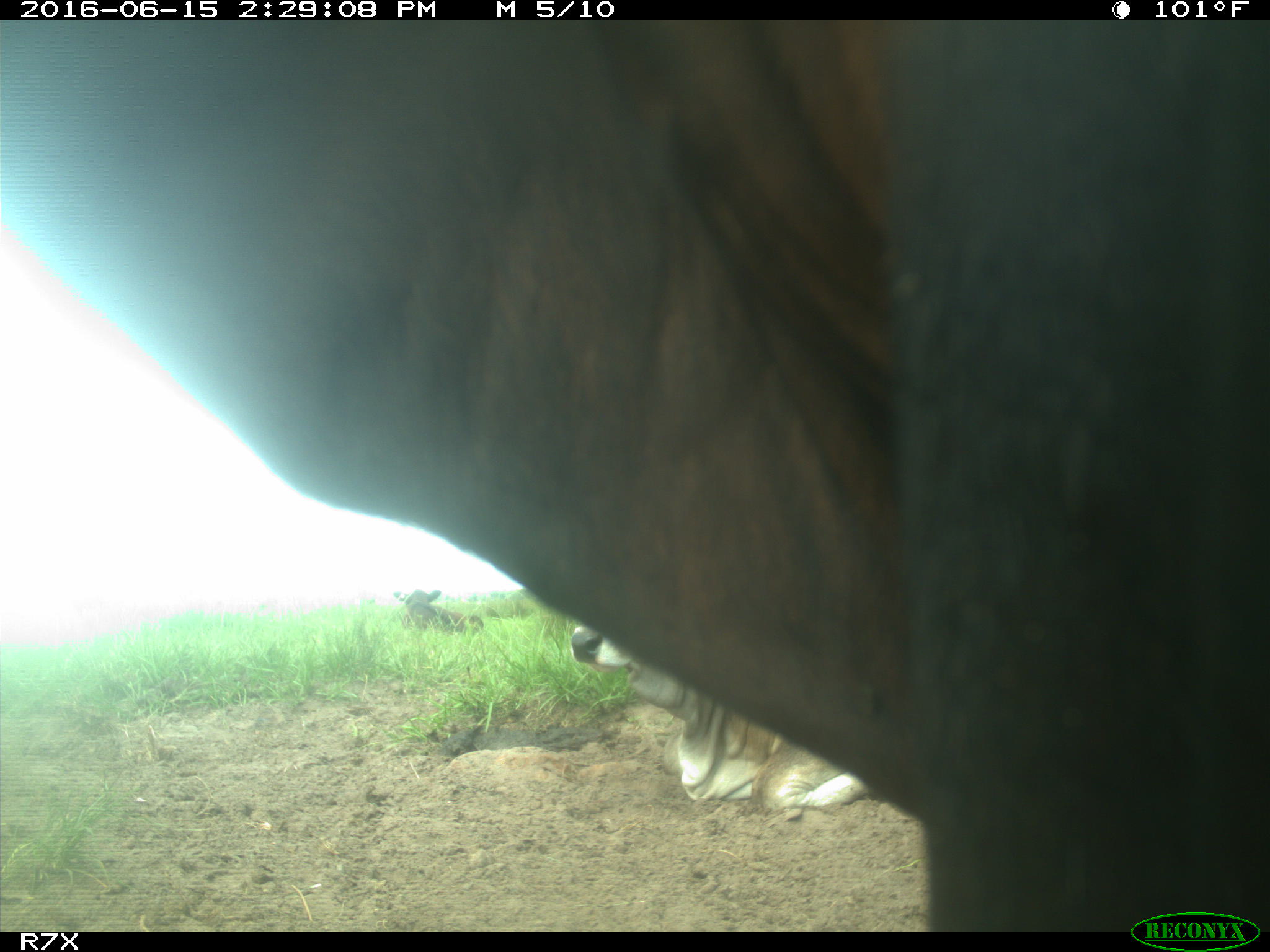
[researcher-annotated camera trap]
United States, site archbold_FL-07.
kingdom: Animalia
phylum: Chordata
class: Mammalia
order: Artiodactyla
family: Bovidae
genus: Bos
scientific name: Bos taurus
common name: domestic cow